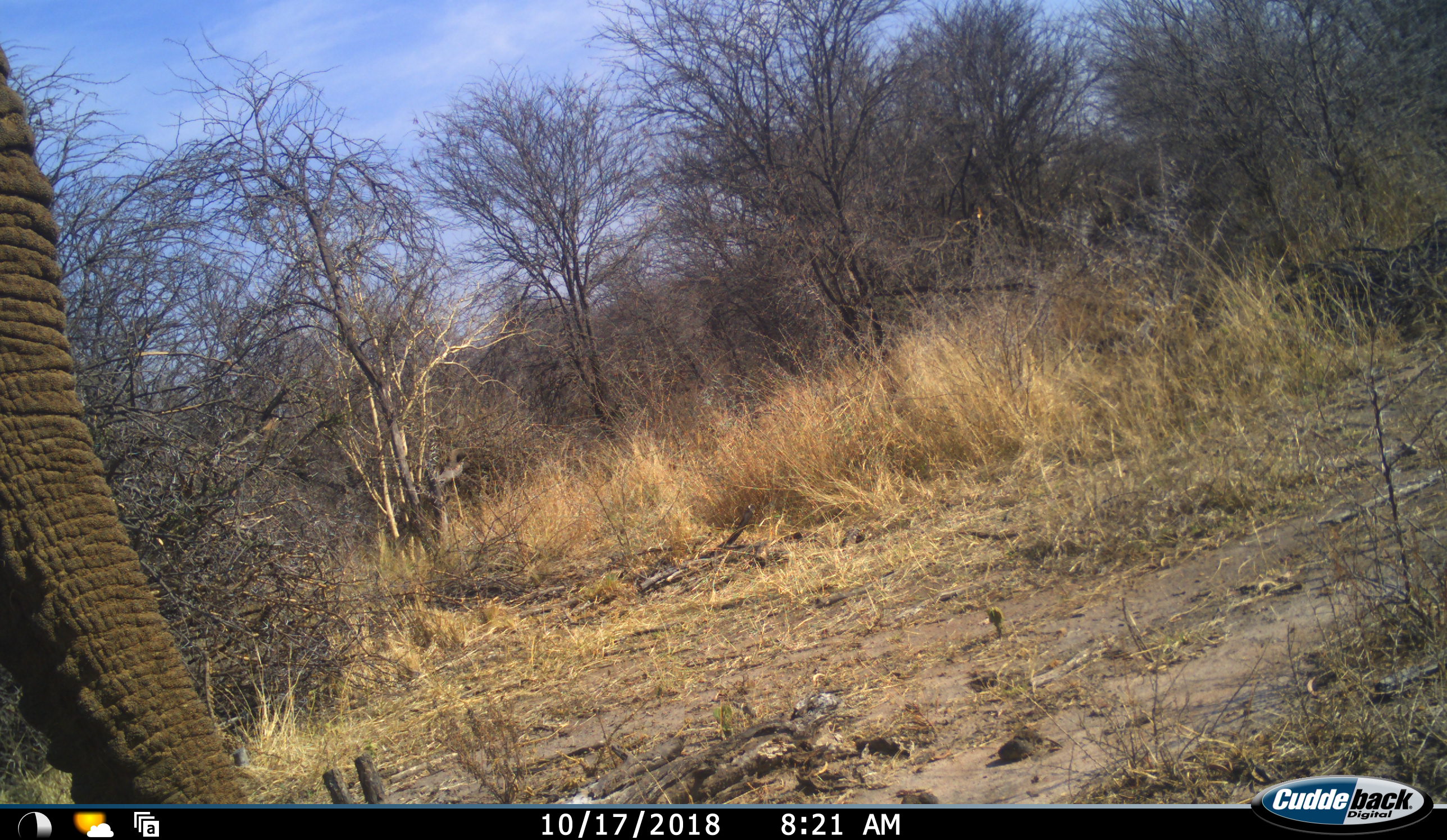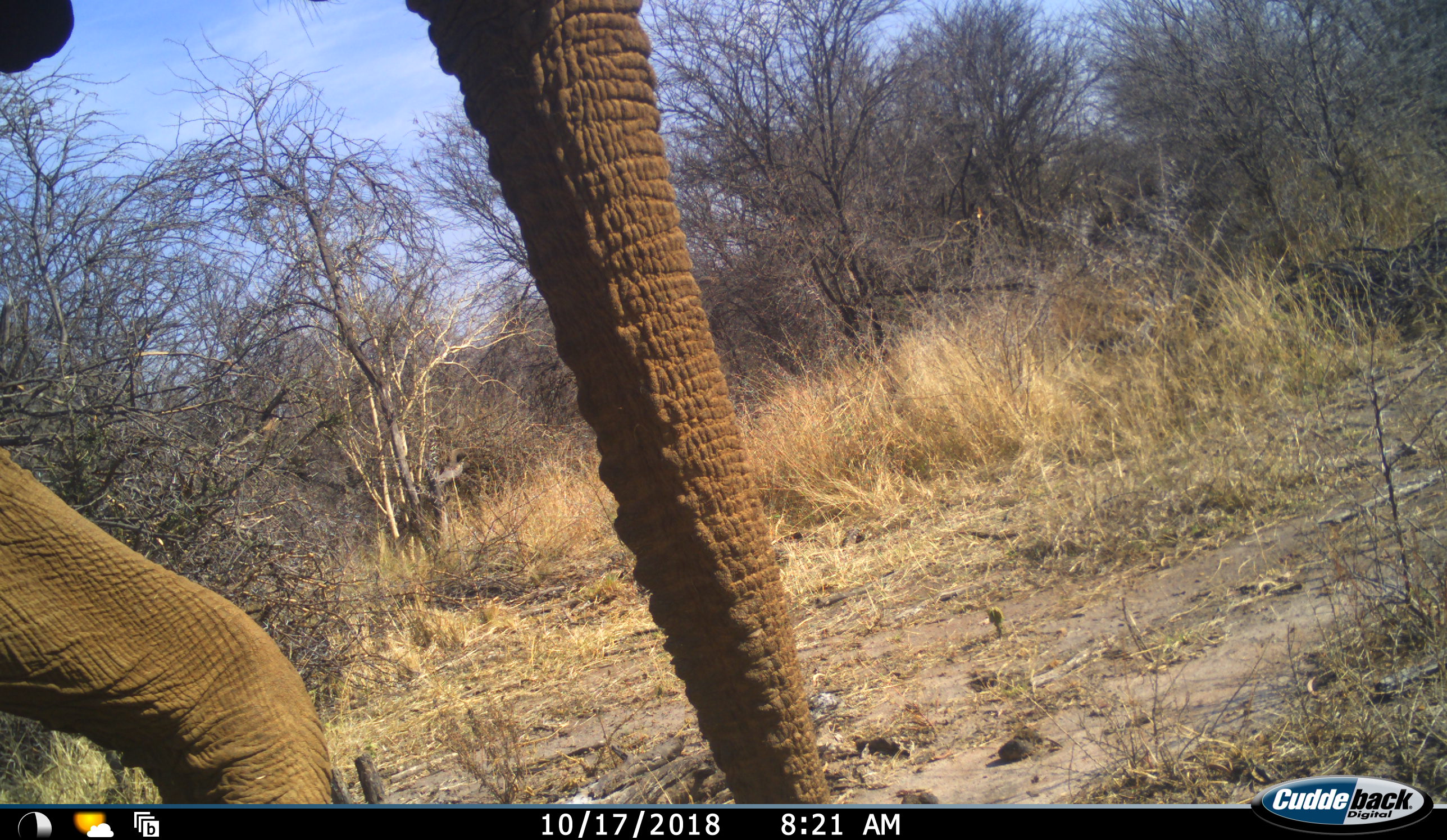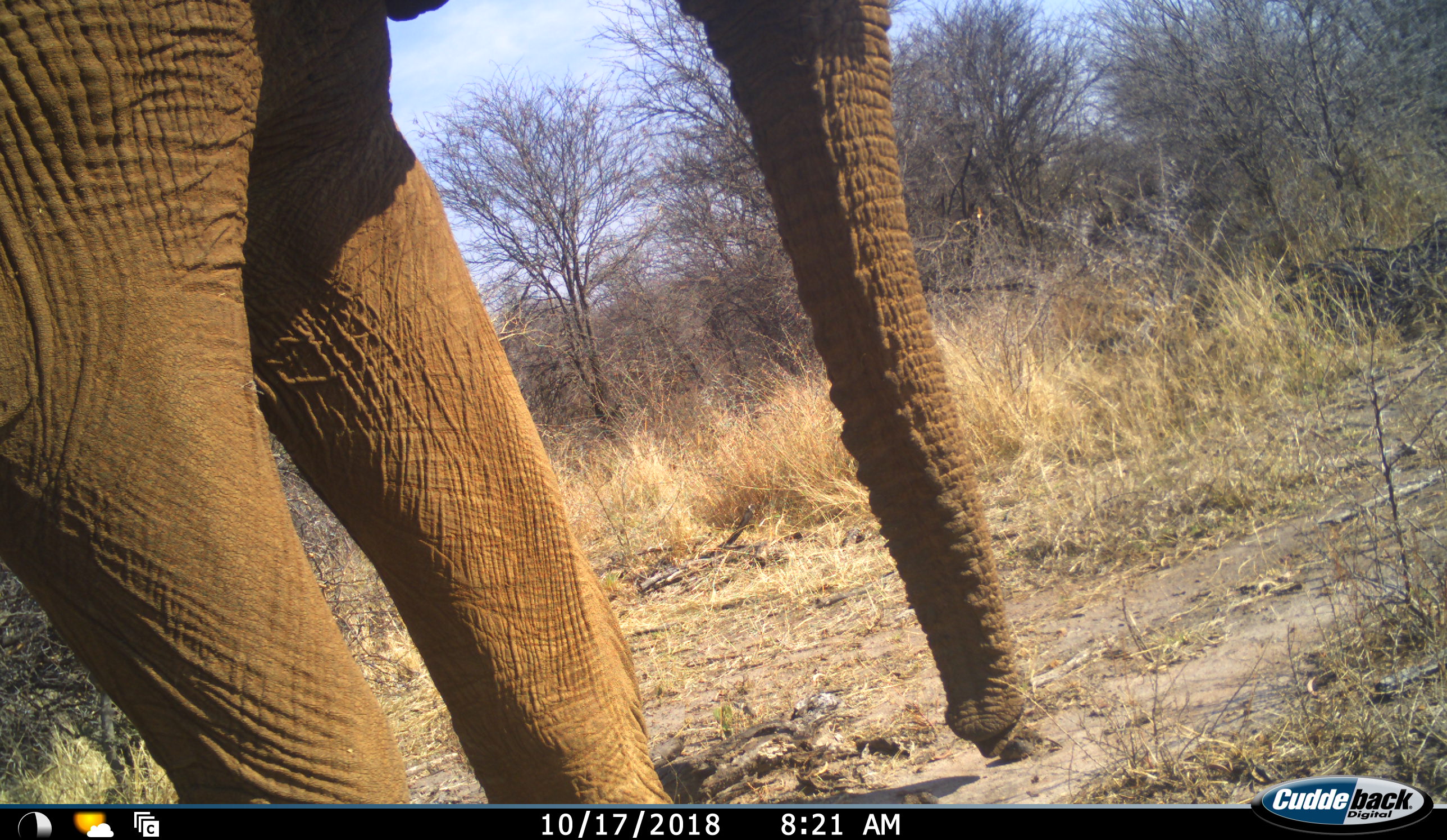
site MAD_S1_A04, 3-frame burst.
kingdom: Animalia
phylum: Chordata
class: Mammalia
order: Proboscidea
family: Elephantidae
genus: Loxodonta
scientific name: Loxodonta africana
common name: african bush elephant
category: elephant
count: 1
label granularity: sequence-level